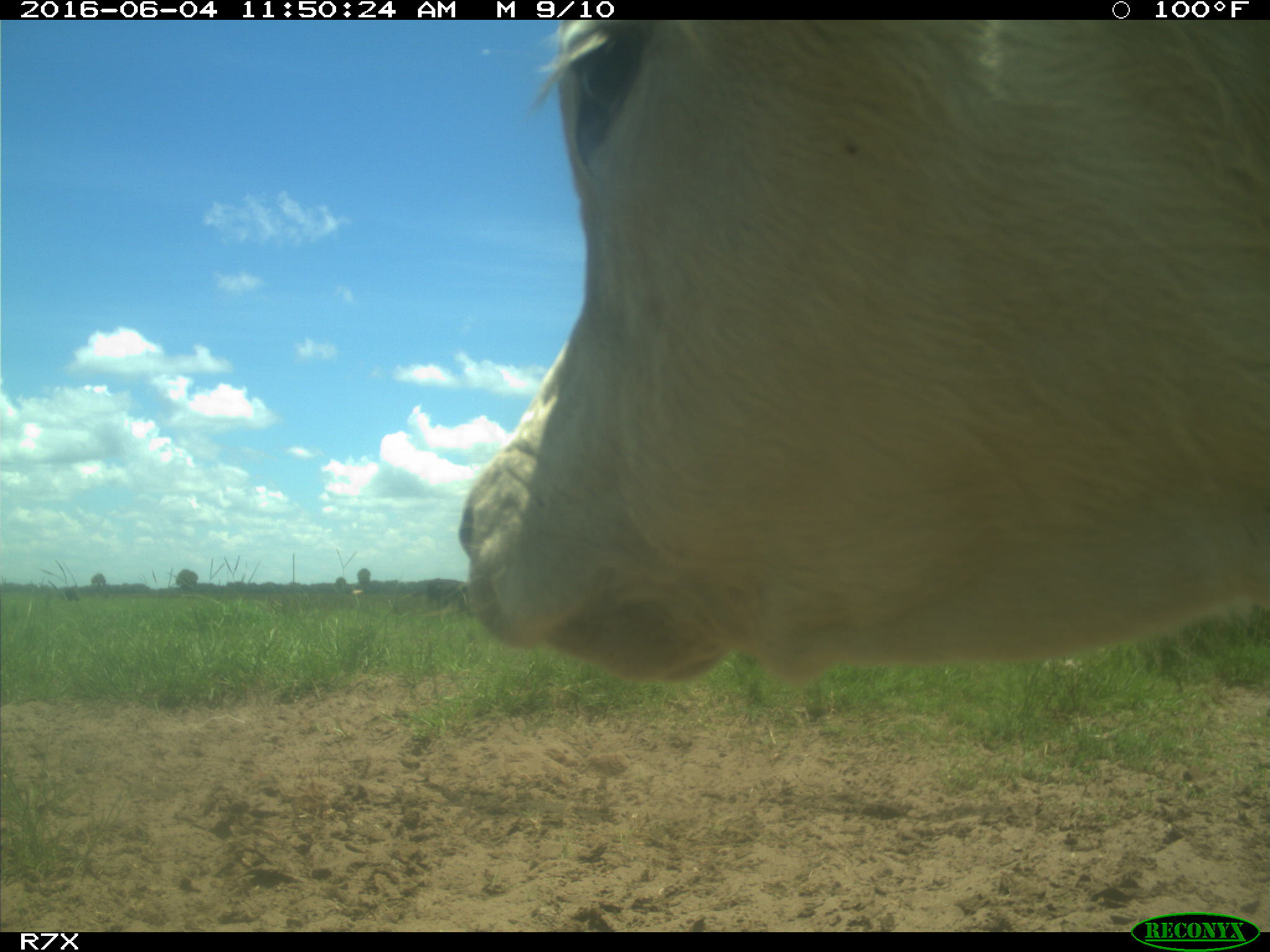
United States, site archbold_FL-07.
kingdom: Animalia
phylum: Chordata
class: Mammalia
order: Artiodactyla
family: Bovidae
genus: Bos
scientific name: Bos taurus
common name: domestic cow